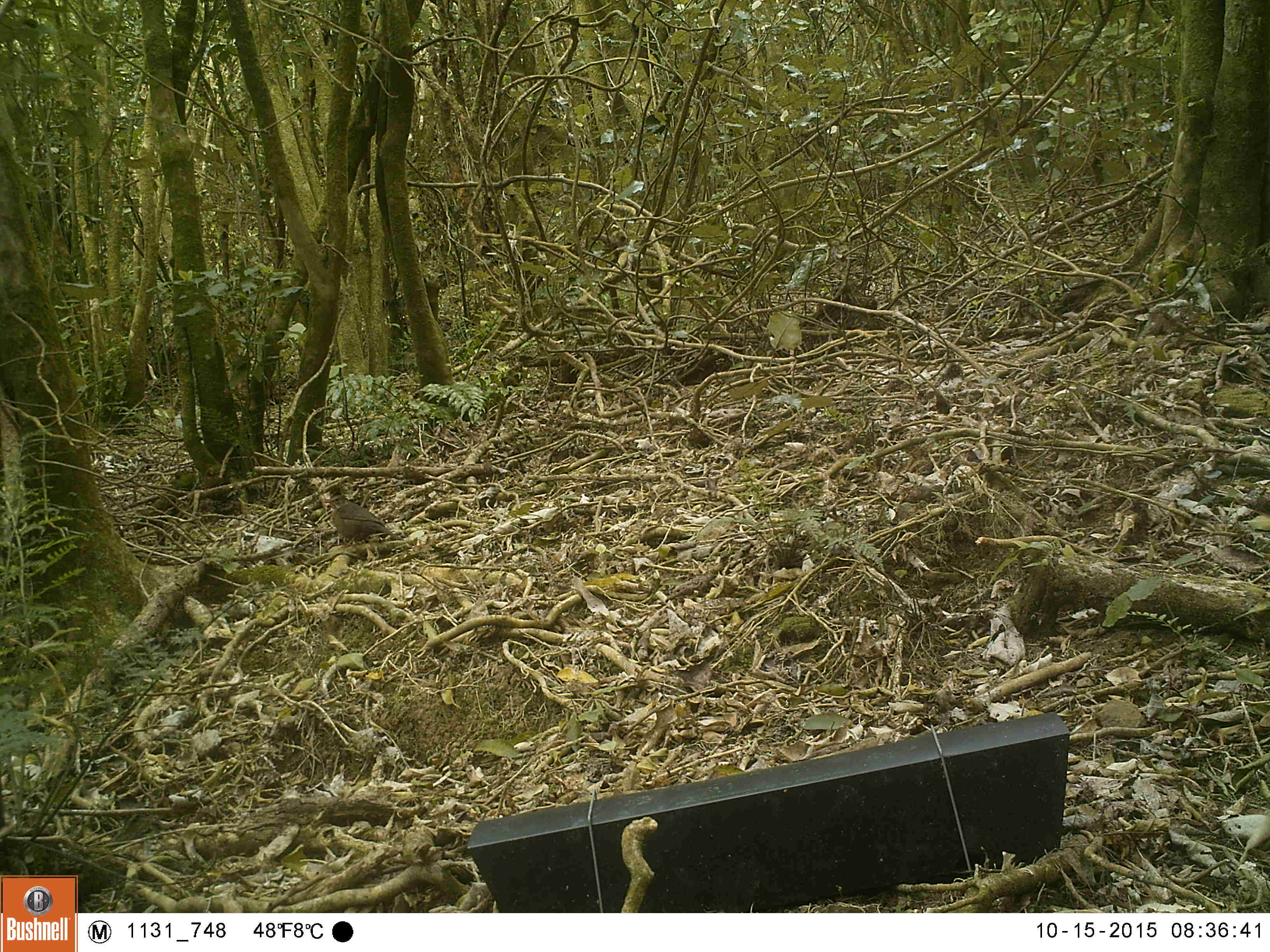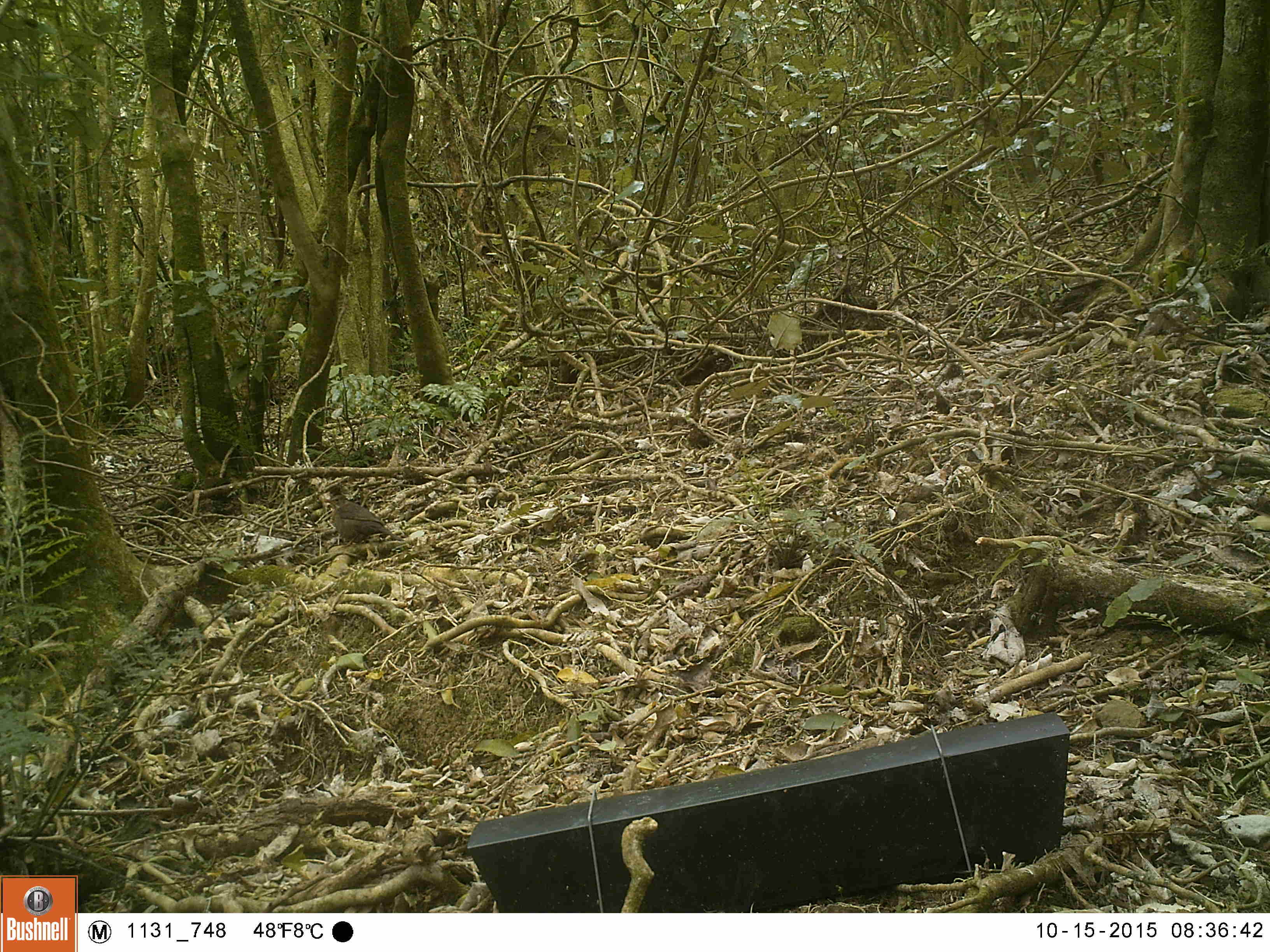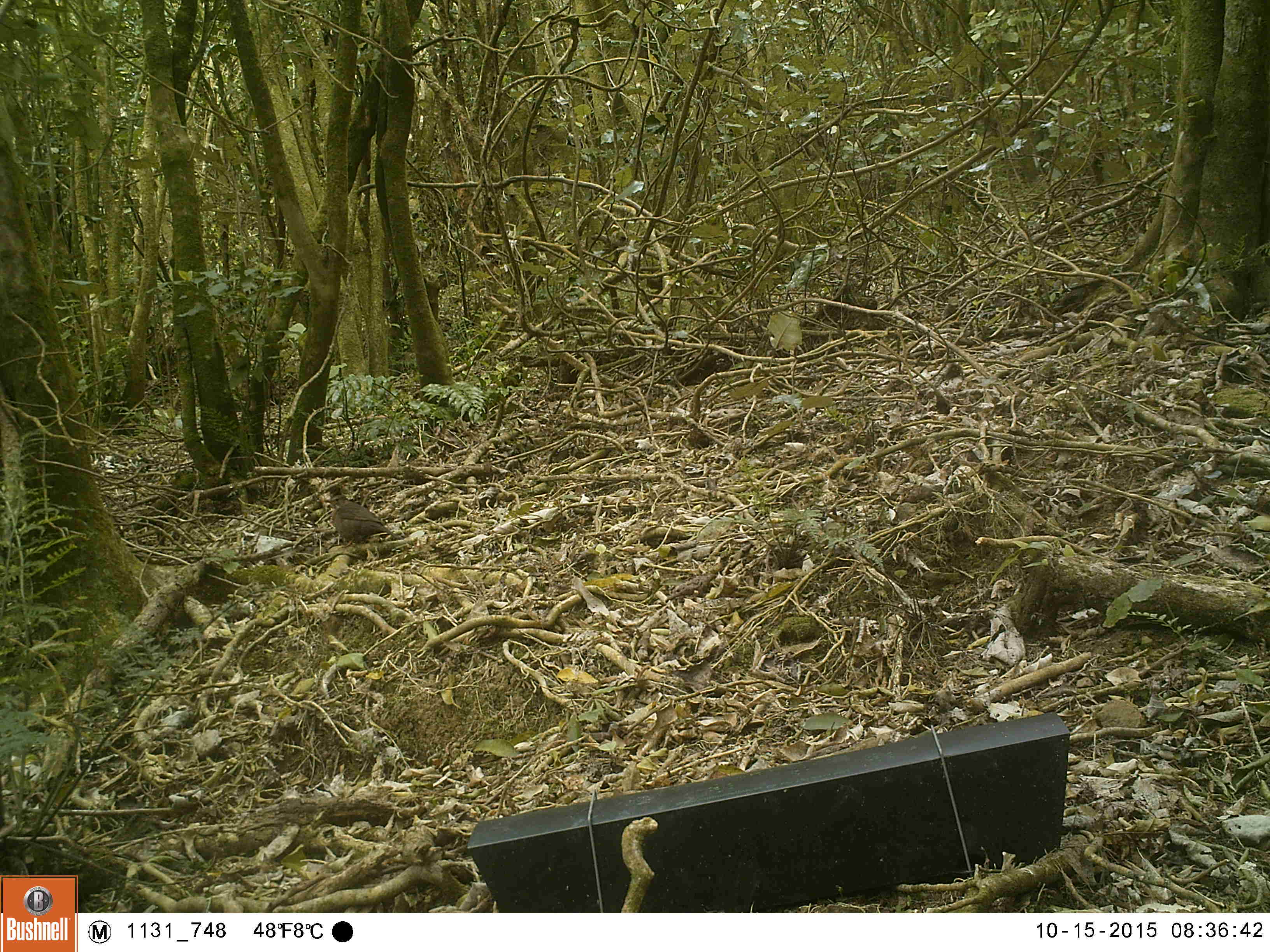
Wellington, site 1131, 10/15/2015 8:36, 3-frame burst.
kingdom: Animalia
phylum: Chordata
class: Aves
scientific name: Aves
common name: bird